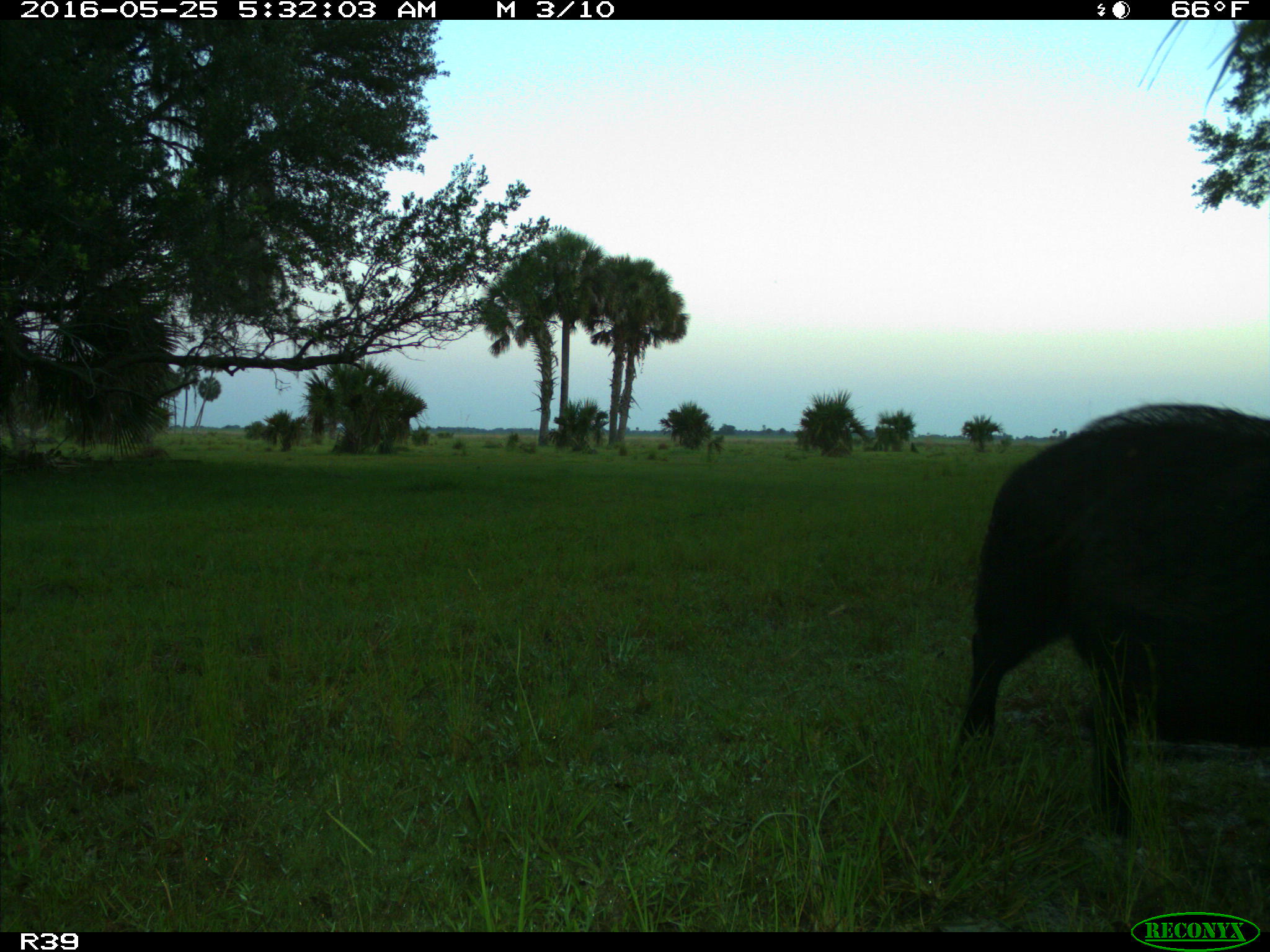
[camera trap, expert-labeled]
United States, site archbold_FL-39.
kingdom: Animalia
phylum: Chordata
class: Mammalia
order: Artiodactyla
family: Suidae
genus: Sus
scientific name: Sus scrofa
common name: wild boar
Sus scrofa (wild boar).